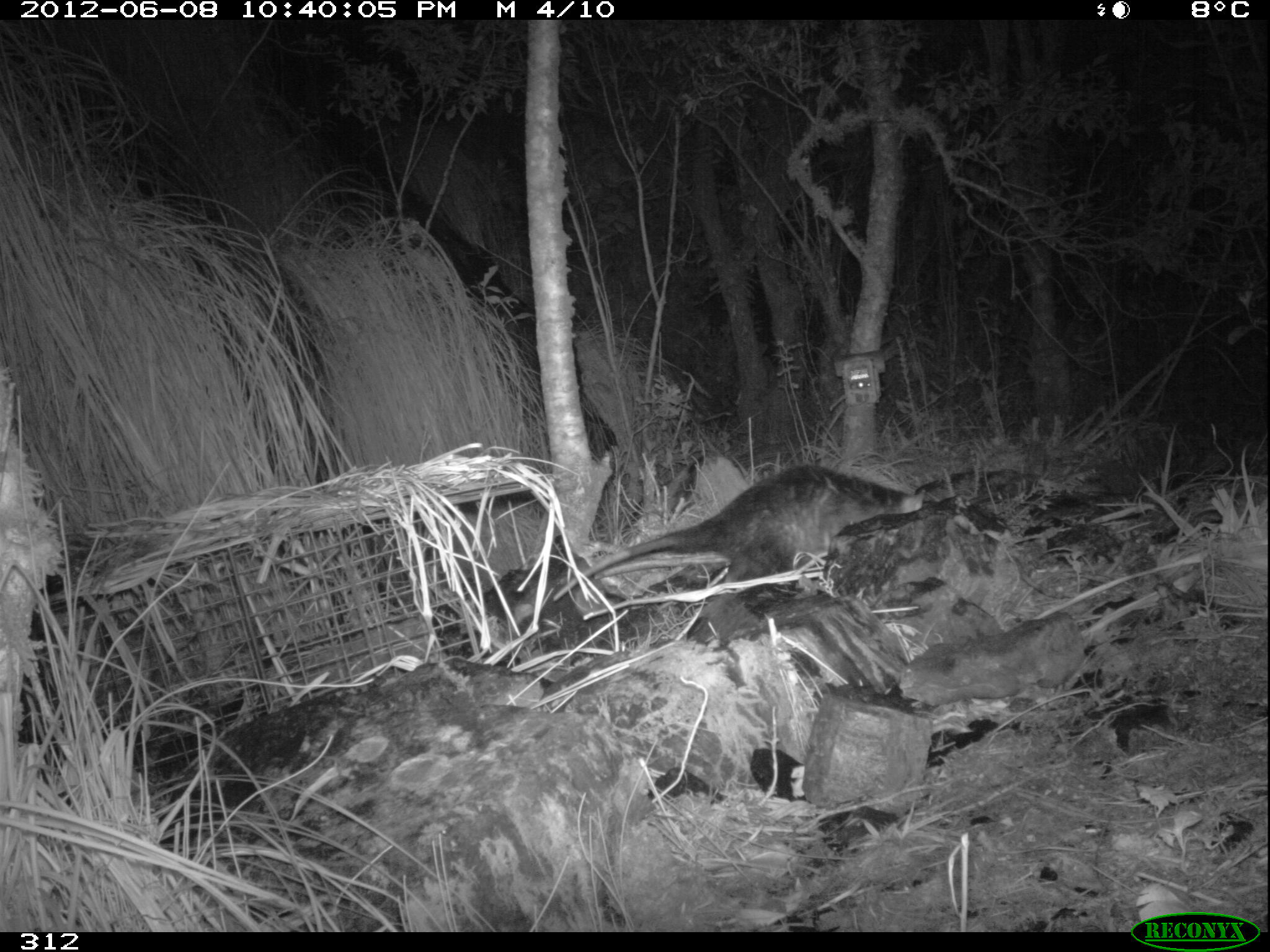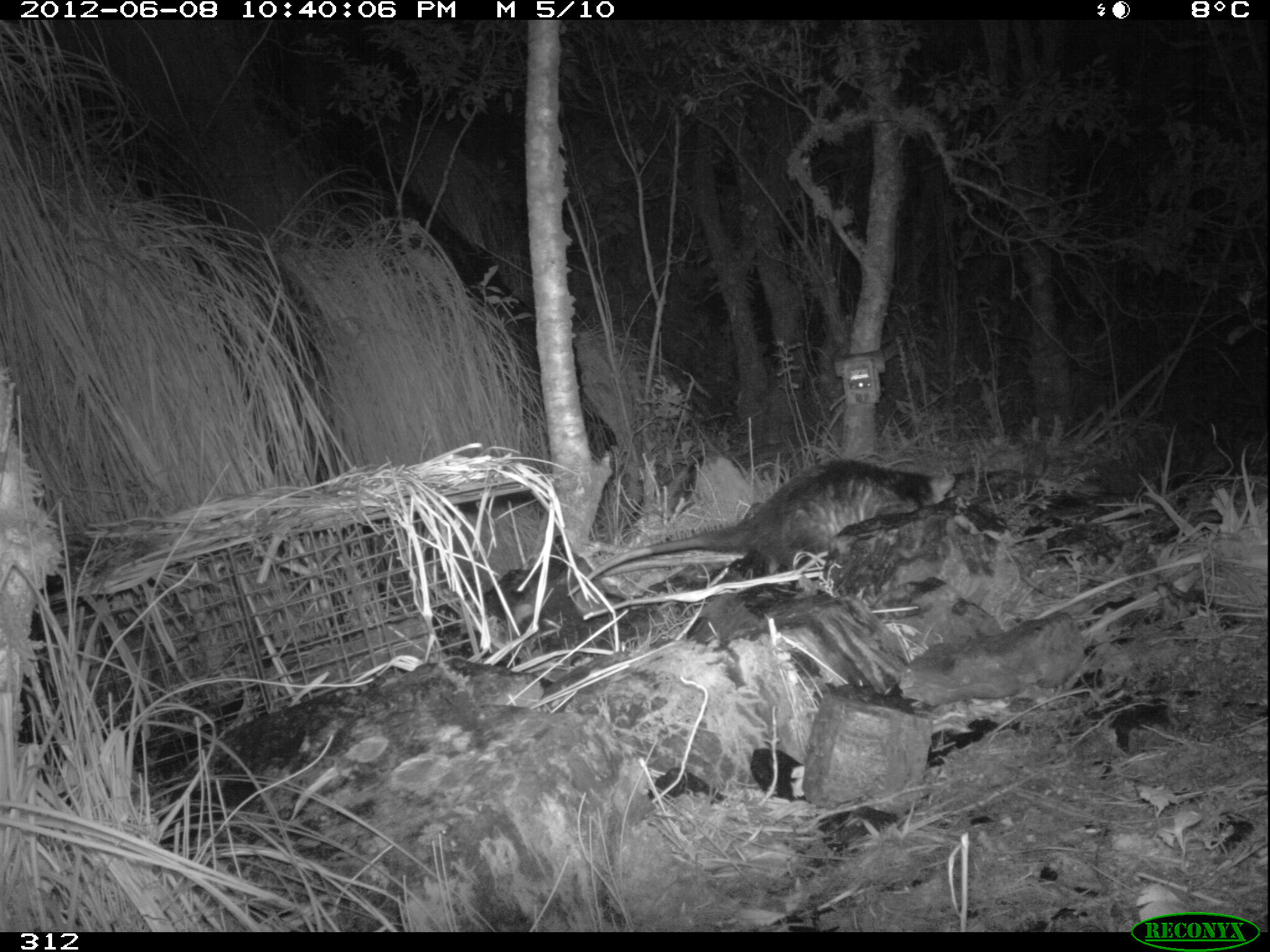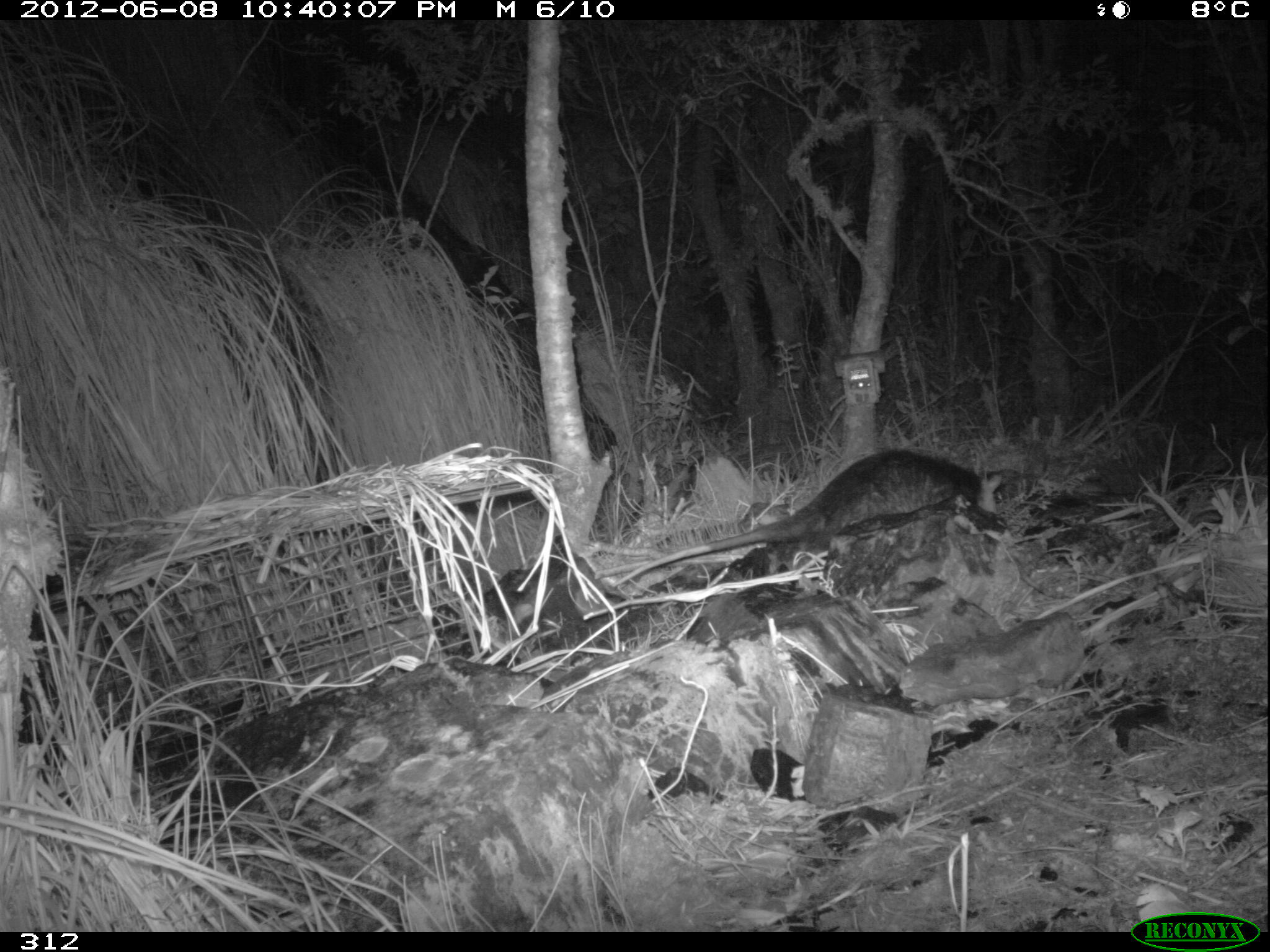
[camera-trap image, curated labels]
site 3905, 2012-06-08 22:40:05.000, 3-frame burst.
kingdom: Animalia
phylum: Chordata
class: Mammalia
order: Didelphimorphia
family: Didelphidae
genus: Didelphis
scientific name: Didelphis pernigra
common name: andean white-eared opossum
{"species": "Didelphis pernigra (andean white-eared opossum)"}